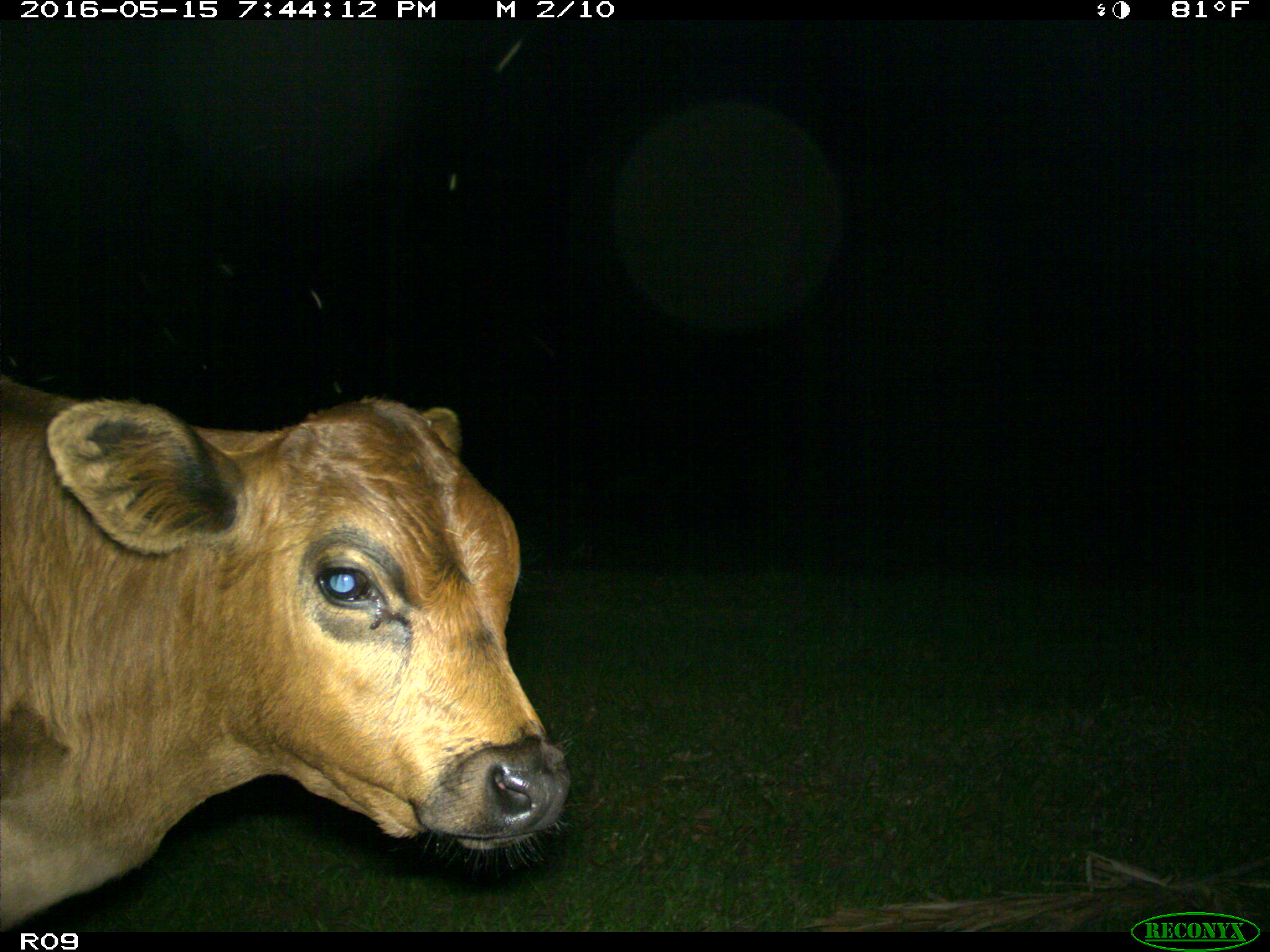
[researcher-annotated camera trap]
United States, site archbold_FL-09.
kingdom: Animalia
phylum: Chordata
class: Mammalia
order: Artiodactyla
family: Bovidae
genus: Bos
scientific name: Bos taurus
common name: domestic cow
Bos taurus (domestic cow).